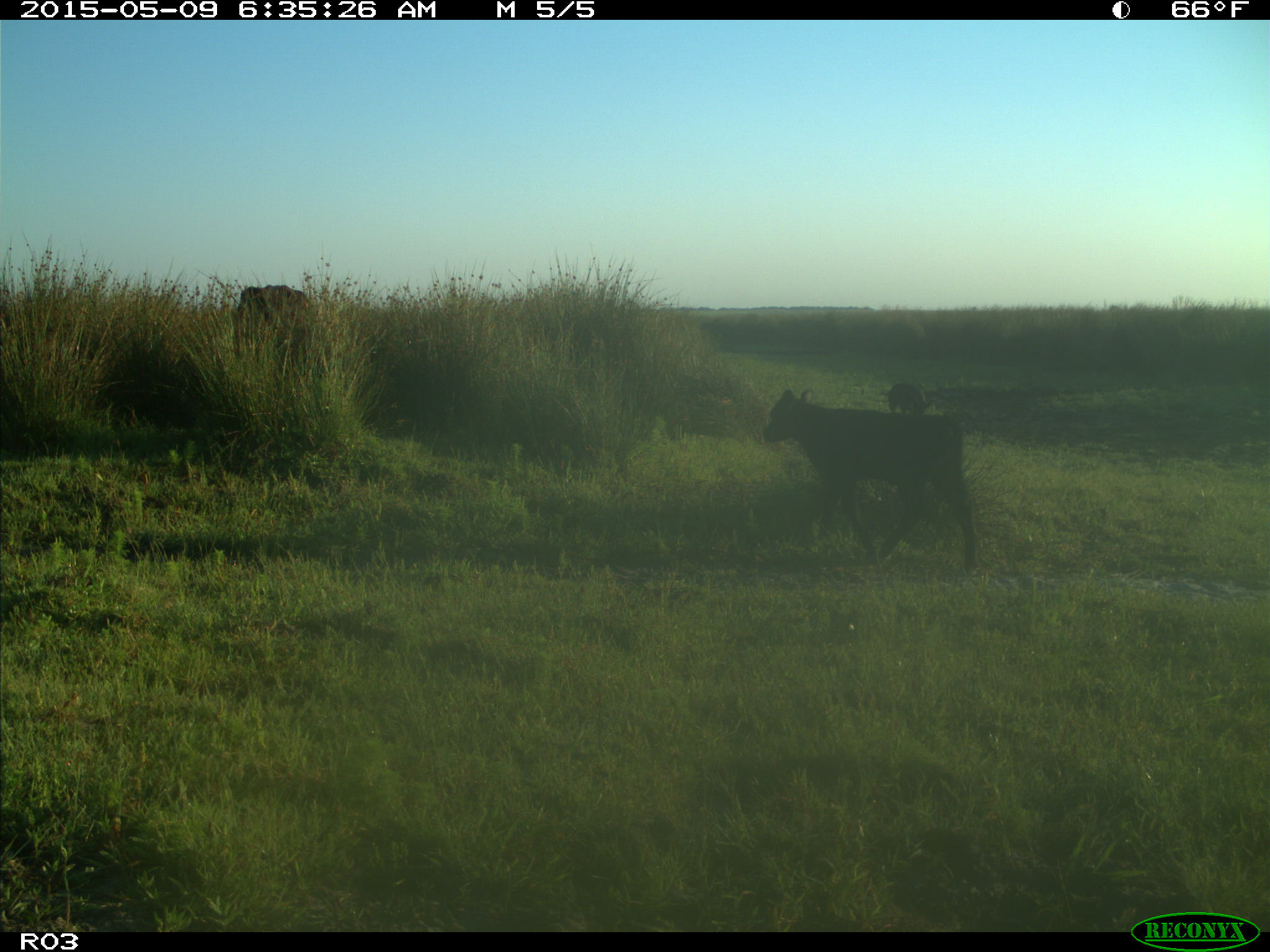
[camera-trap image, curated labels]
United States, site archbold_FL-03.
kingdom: Animalia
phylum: Chordata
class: Mammalia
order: Artiodactyla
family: Bovidae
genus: Bos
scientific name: Bos taurus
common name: domestic cow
Bos taurus (domestic cow).